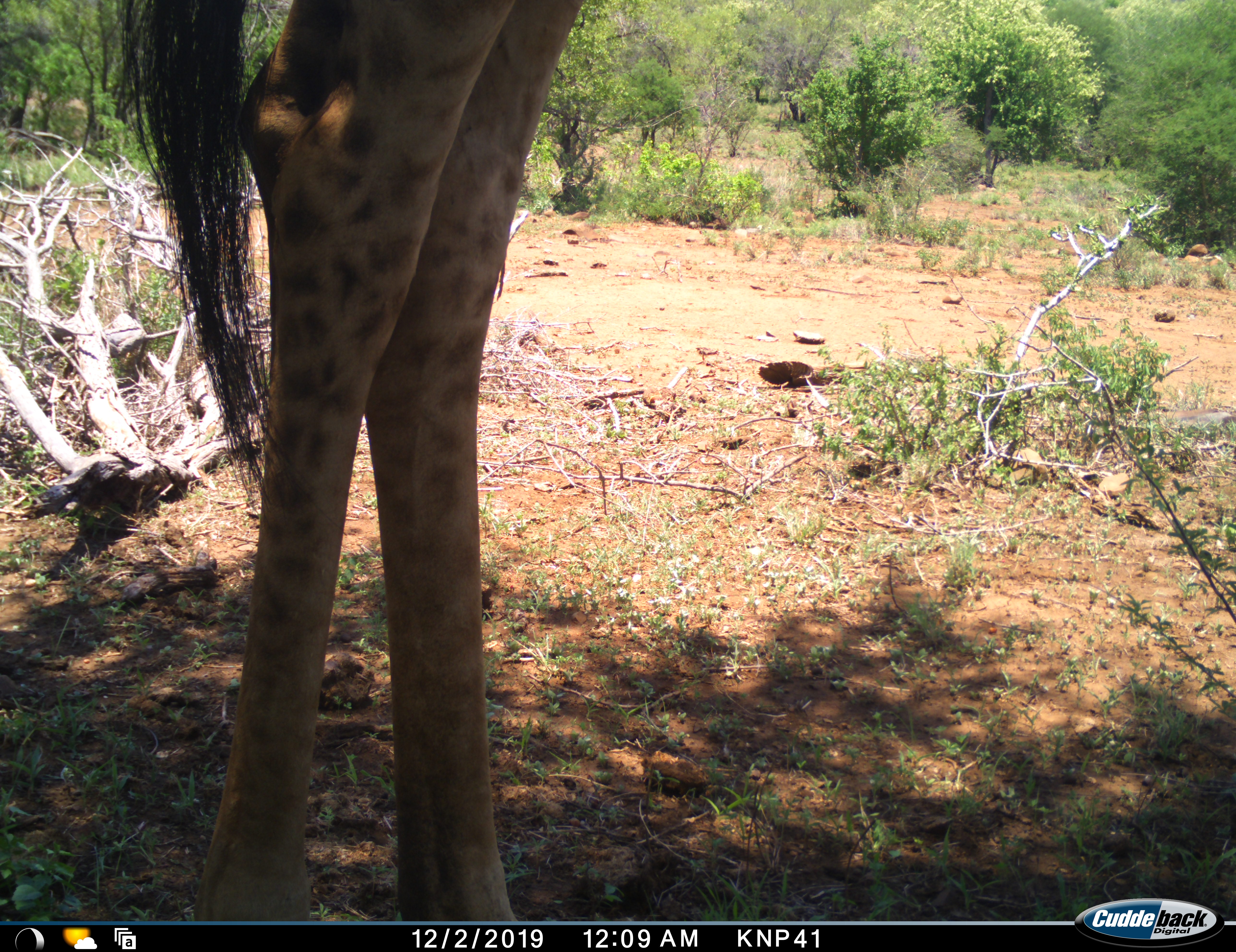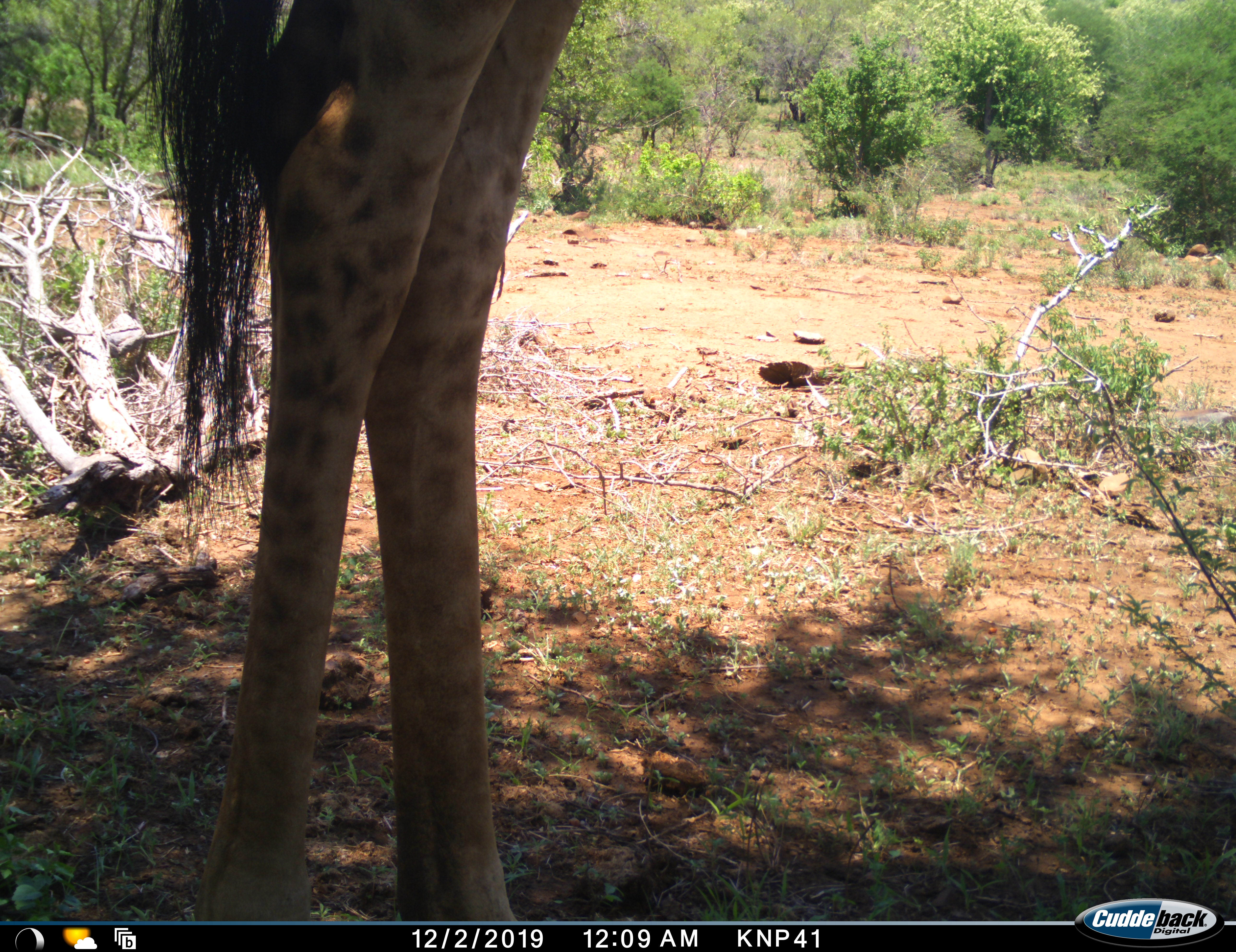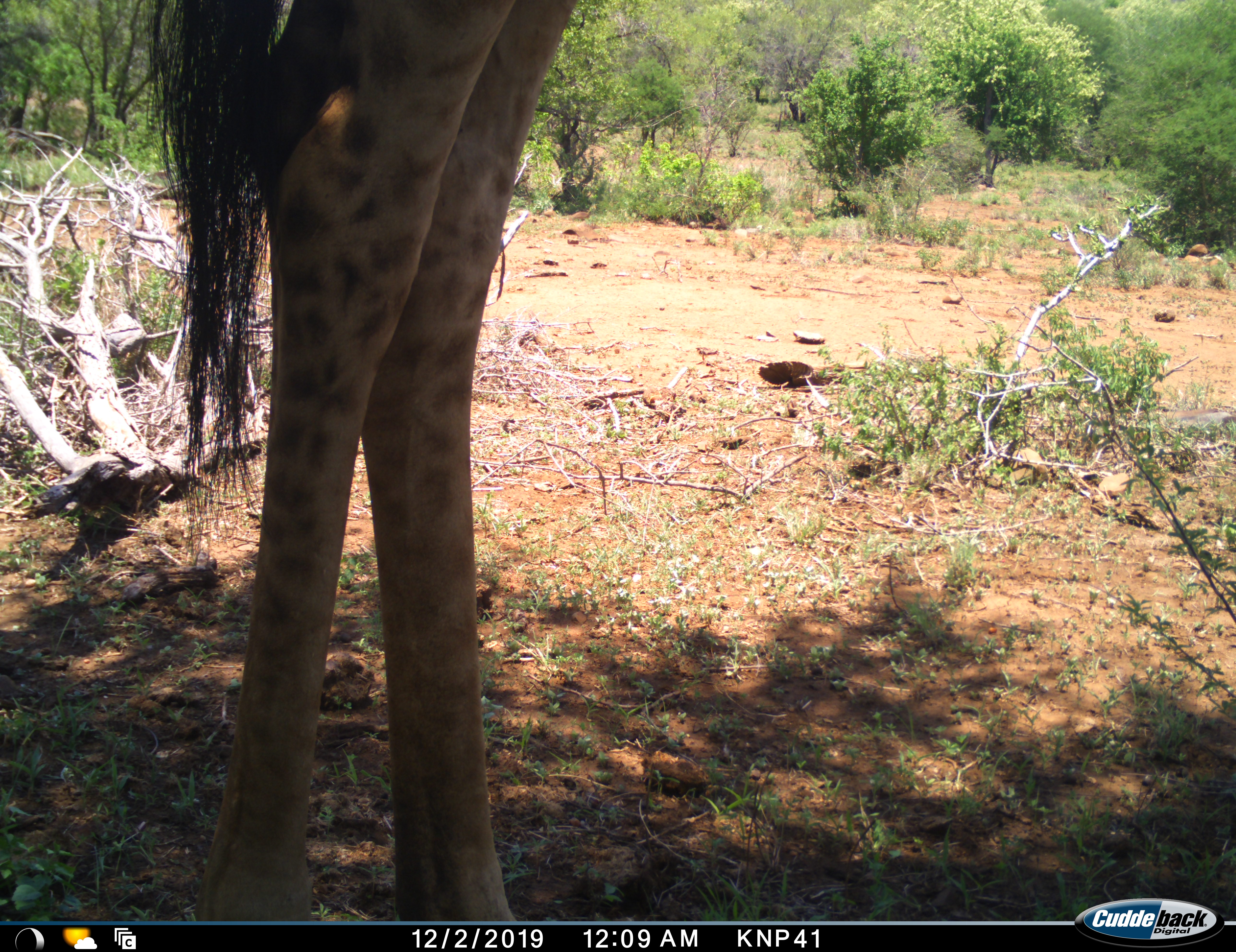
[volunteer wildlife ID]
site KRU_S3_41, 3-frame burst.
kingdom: Animalia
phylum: Chordata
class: Mammalia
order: Artiodactyla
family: Giraffidae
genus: Giraffa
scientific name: Giraffa camelopardalis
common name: giraffe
Giraffe (Giraffa camelopardalis), count 1. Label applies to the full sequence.